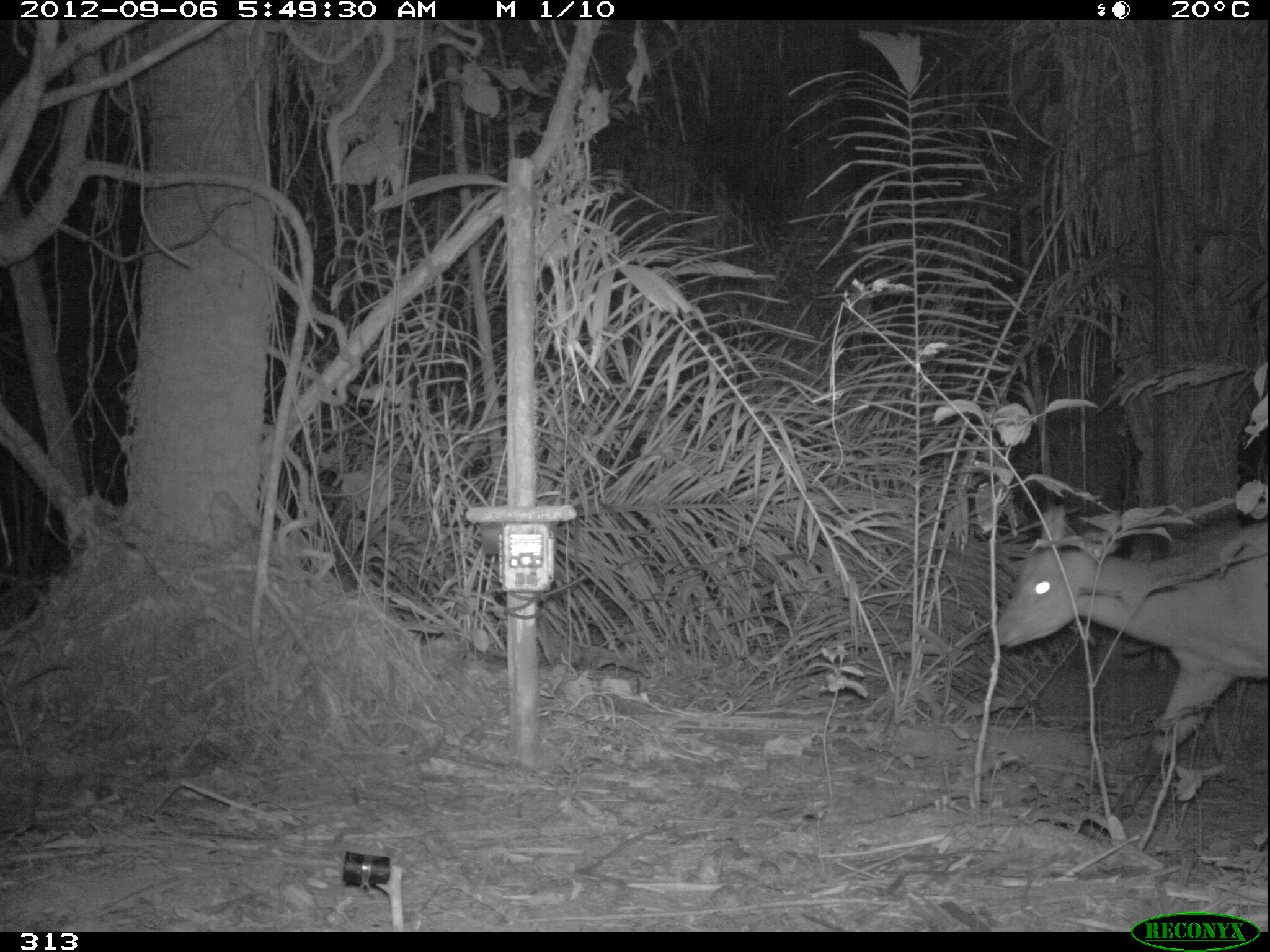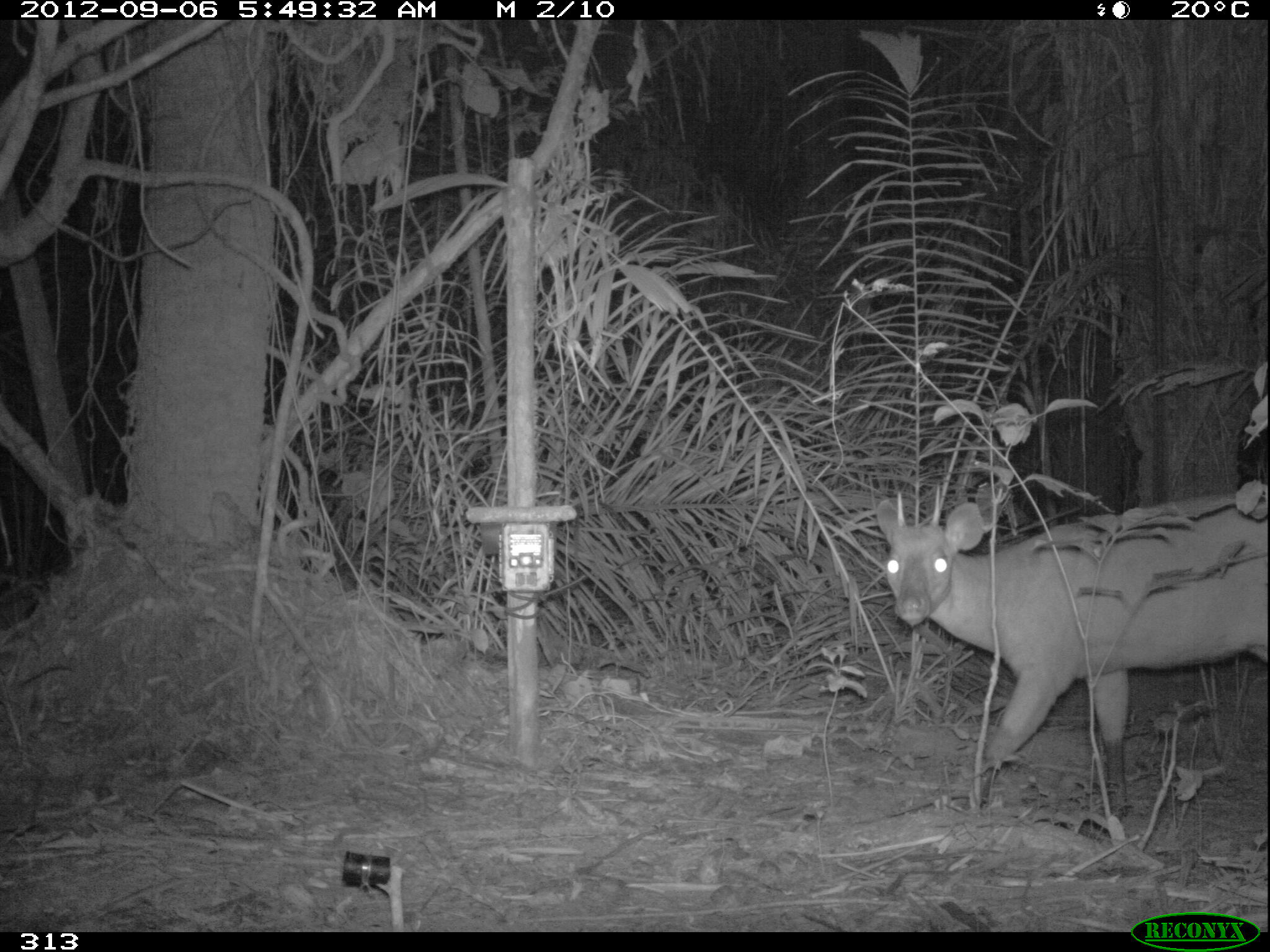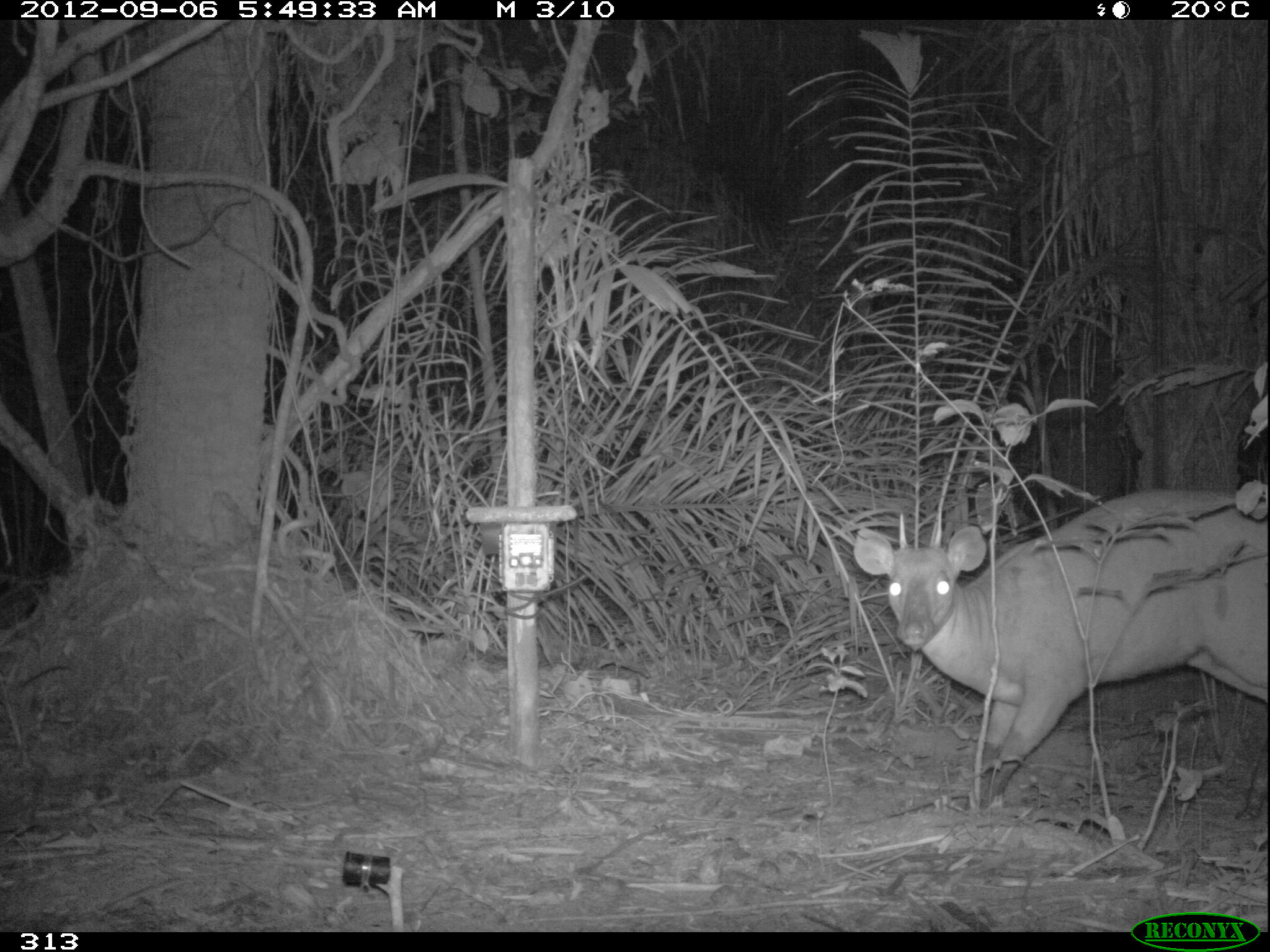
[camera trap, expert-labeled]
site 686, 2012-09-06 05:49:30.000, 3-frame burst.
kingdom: Animalia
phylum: Chordata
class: Mammalia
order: Artiodactyla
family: Cervidae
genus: Mazama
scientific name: Mazama americana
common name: red brocket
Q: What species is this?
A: Mazama americana (red brocket).